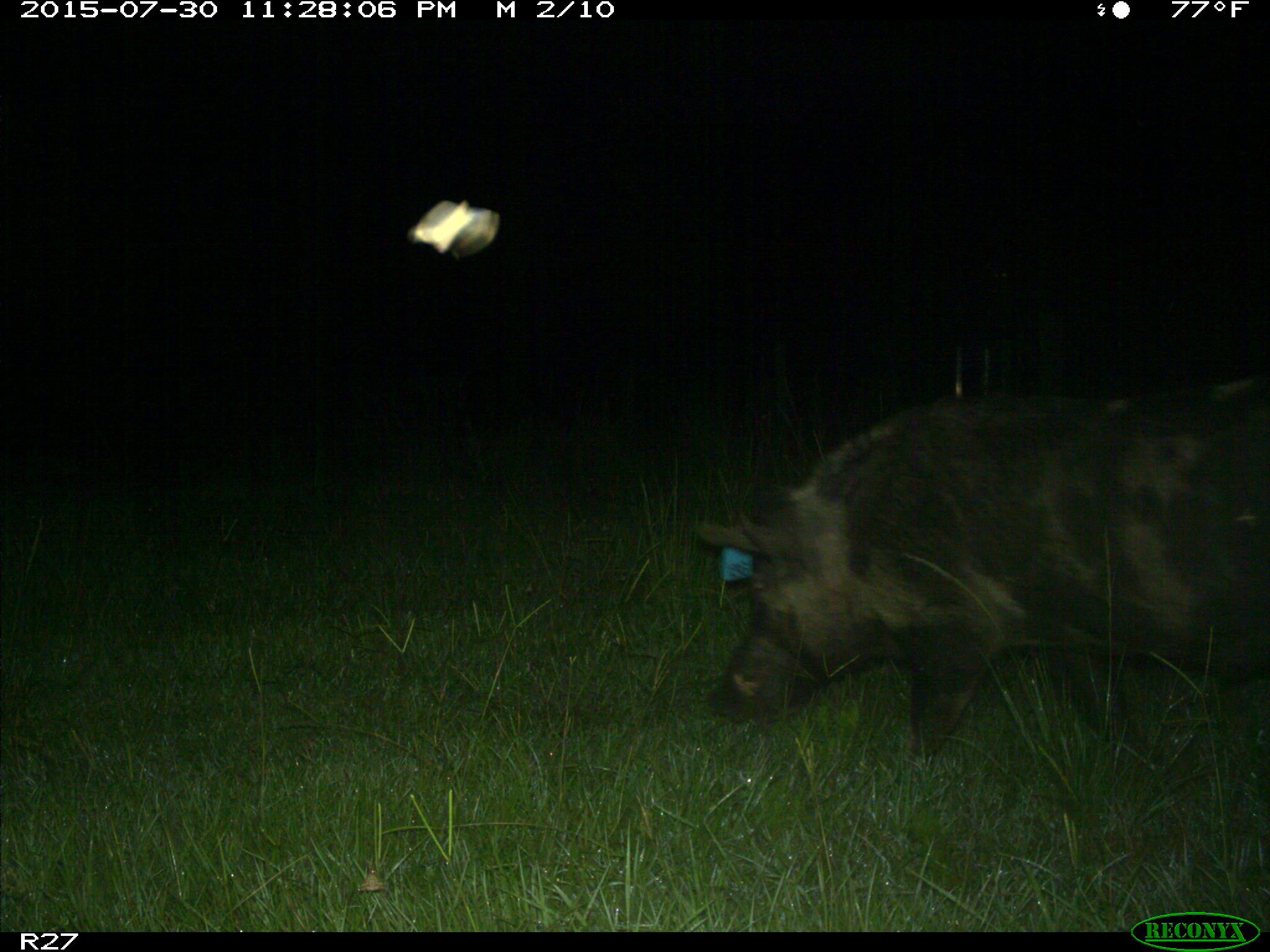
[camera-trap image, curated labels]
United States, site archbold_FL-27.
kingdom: Animalia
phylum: Chordata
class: Mammalia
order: Artiodactyla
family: Suidae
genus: Sus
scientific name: Sus scrofa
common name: wild boar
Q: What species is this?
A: Sus scrofa (wild boar).